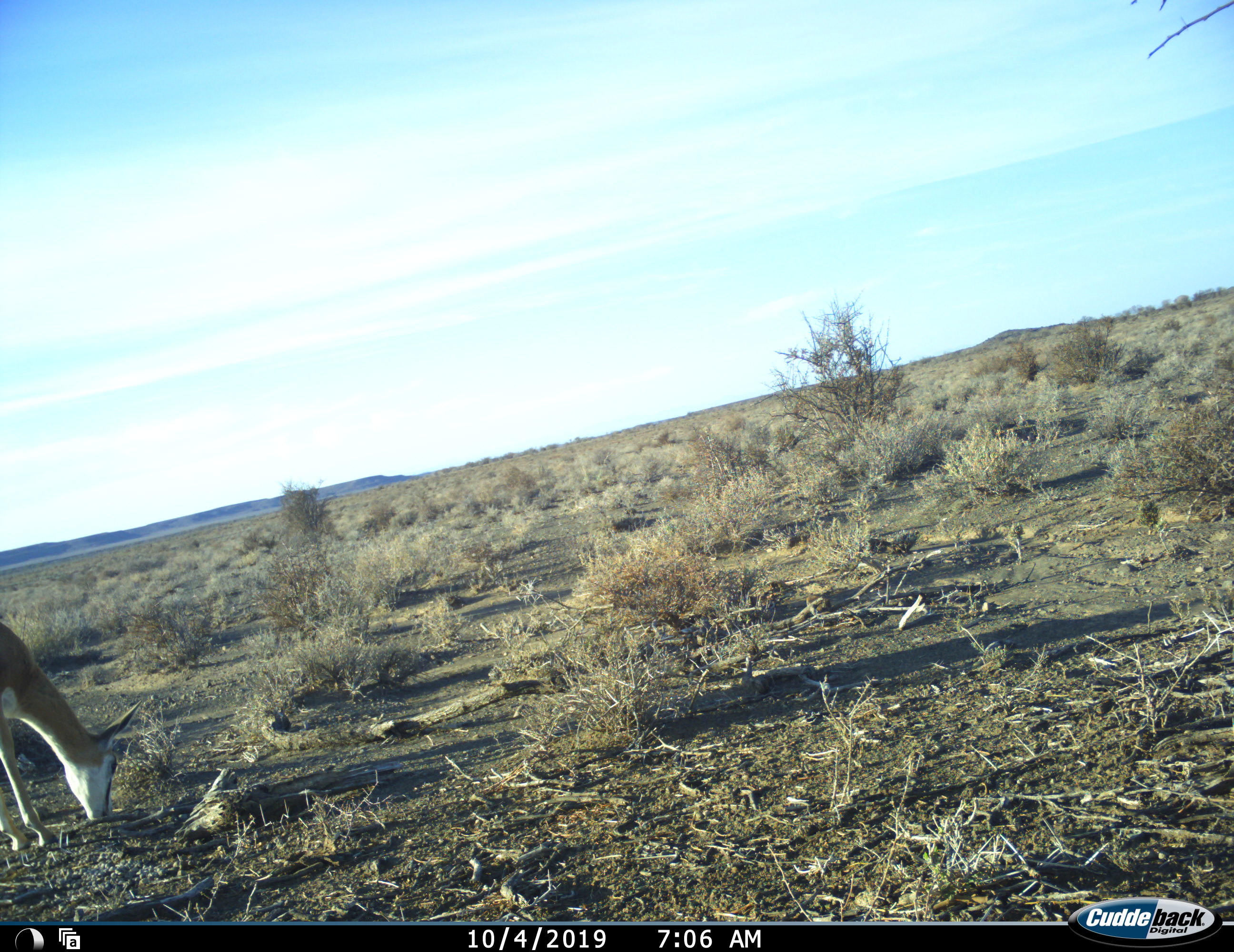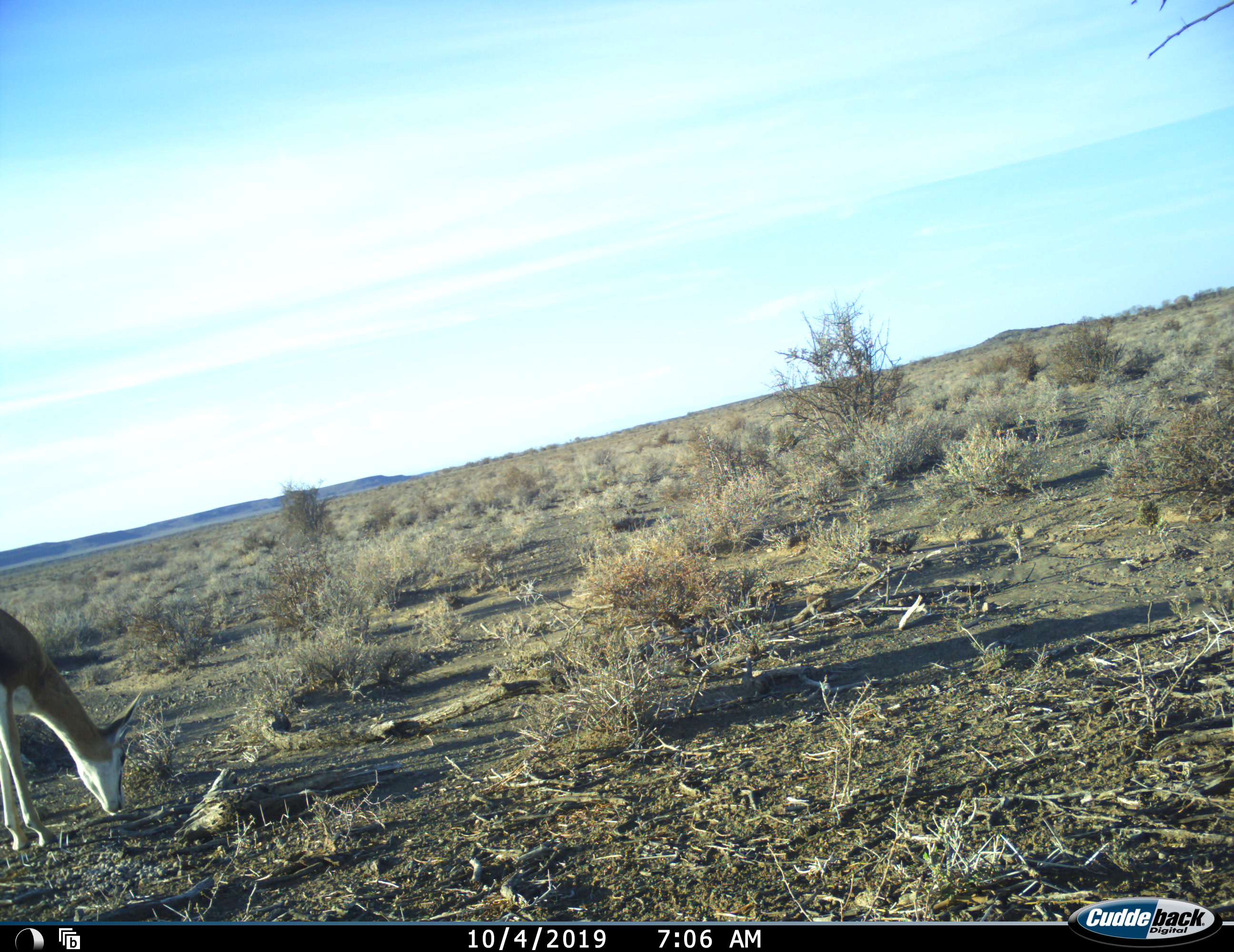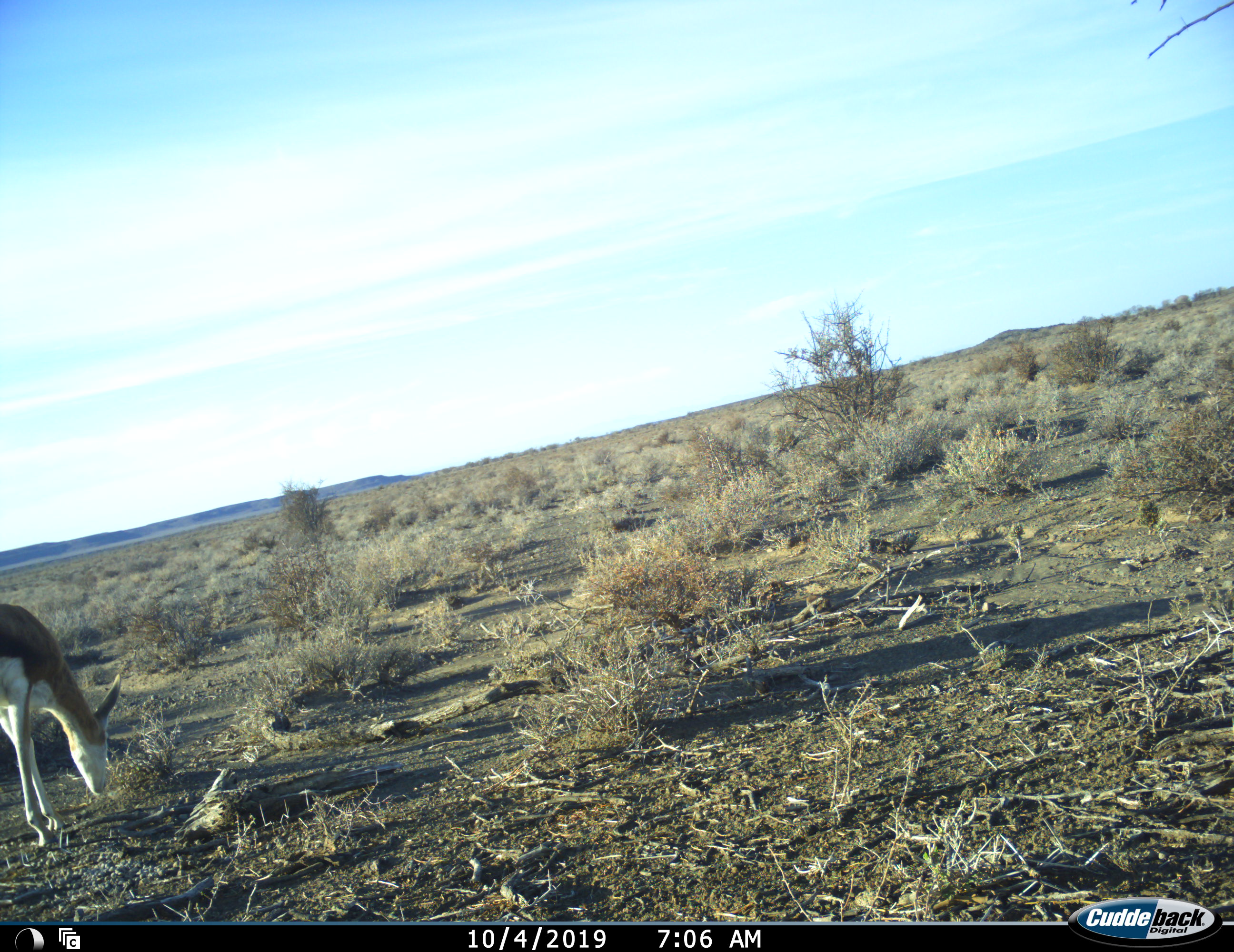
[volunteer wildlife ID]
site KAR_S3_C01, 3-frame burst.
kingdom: Animalia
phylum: Chordata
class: Mammalia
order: Artiodactyla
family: Bovidae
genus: Antidorcas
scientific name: Antidorcas marsupialis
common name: springbok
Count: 1.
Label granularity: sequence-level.